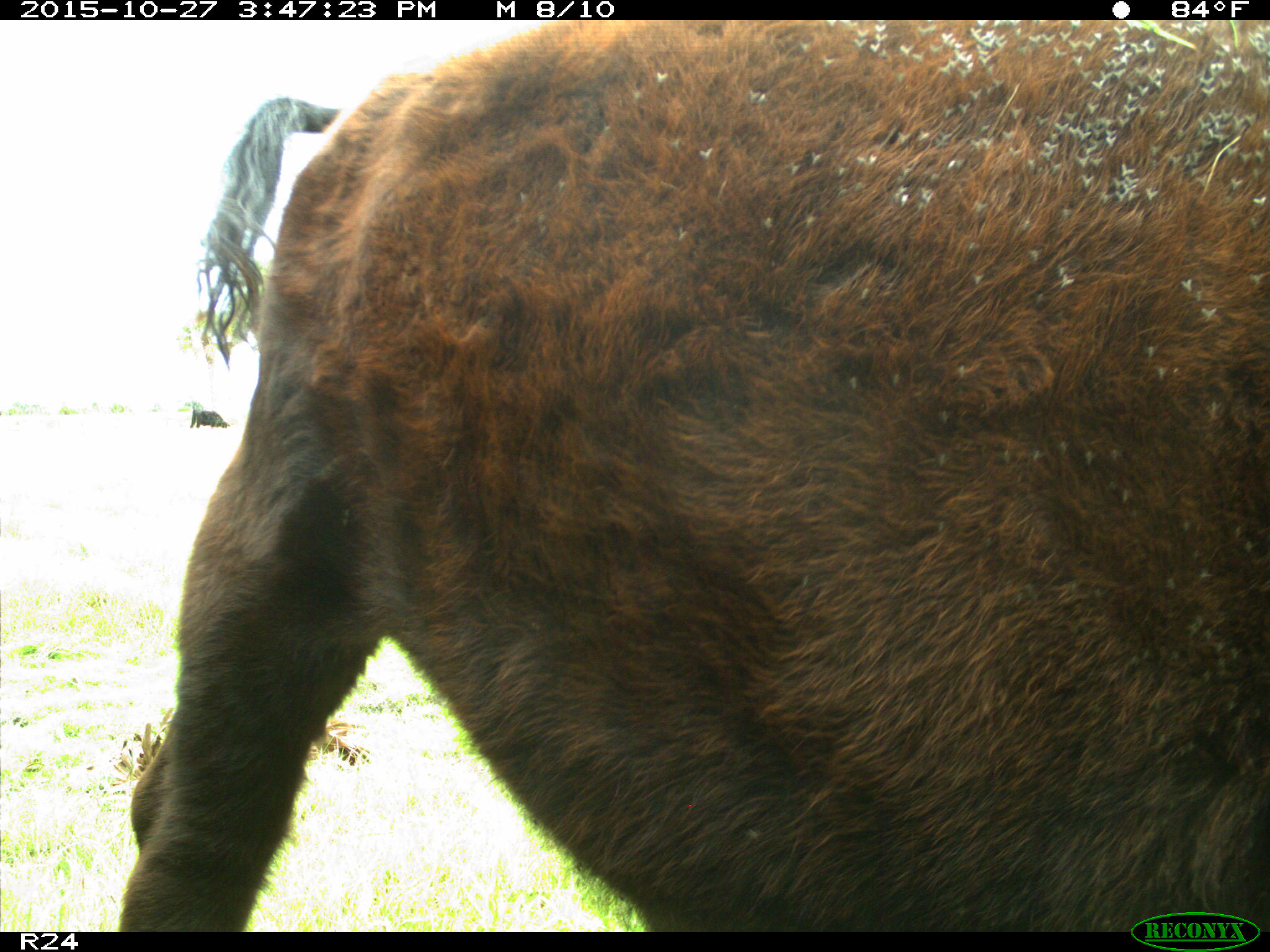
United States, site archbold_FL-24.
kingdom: Animalia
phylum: Chordata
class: Mammalia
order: Artiodactyla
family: Bovidae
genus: Bos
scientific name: Bos taurus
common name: domestic cow